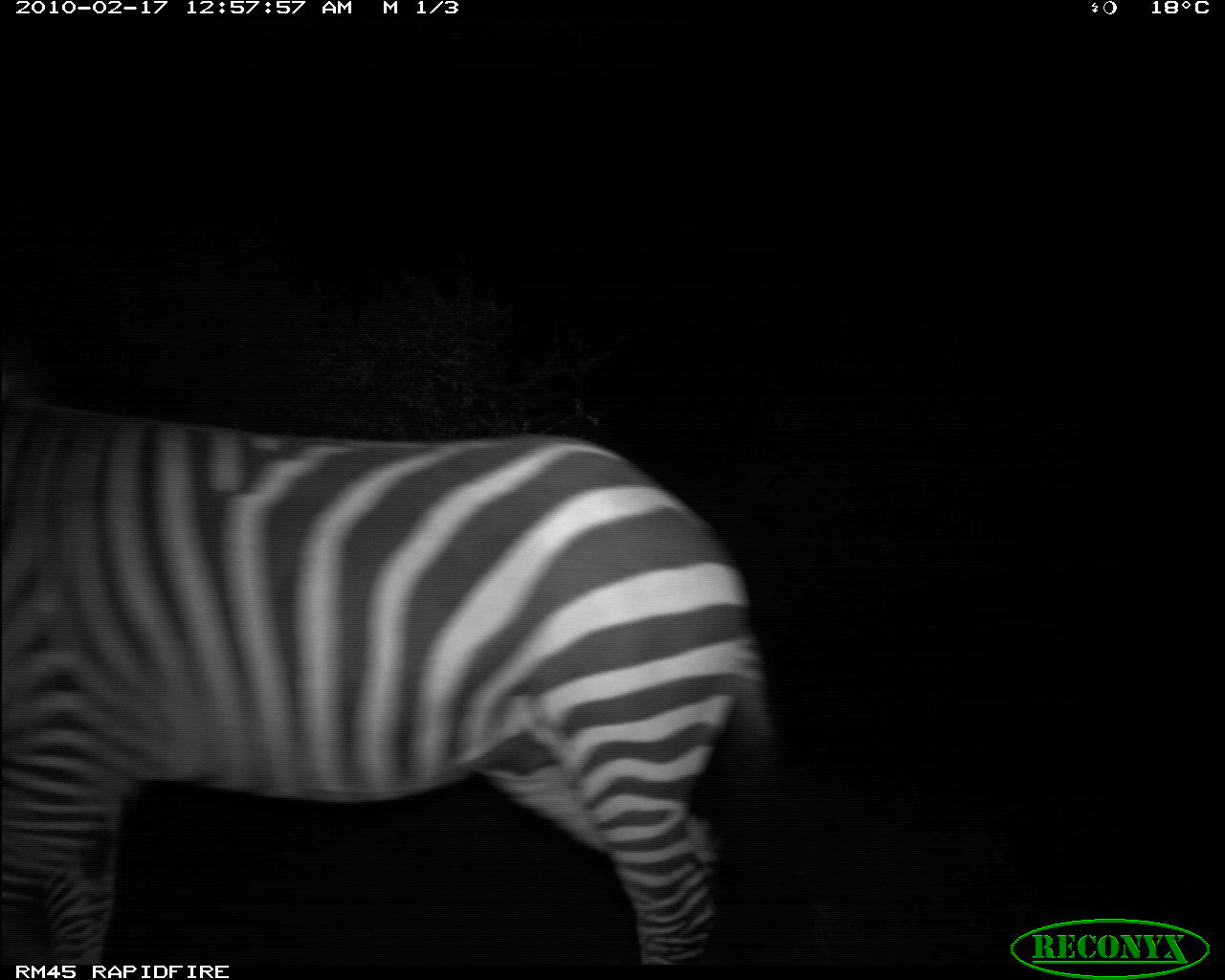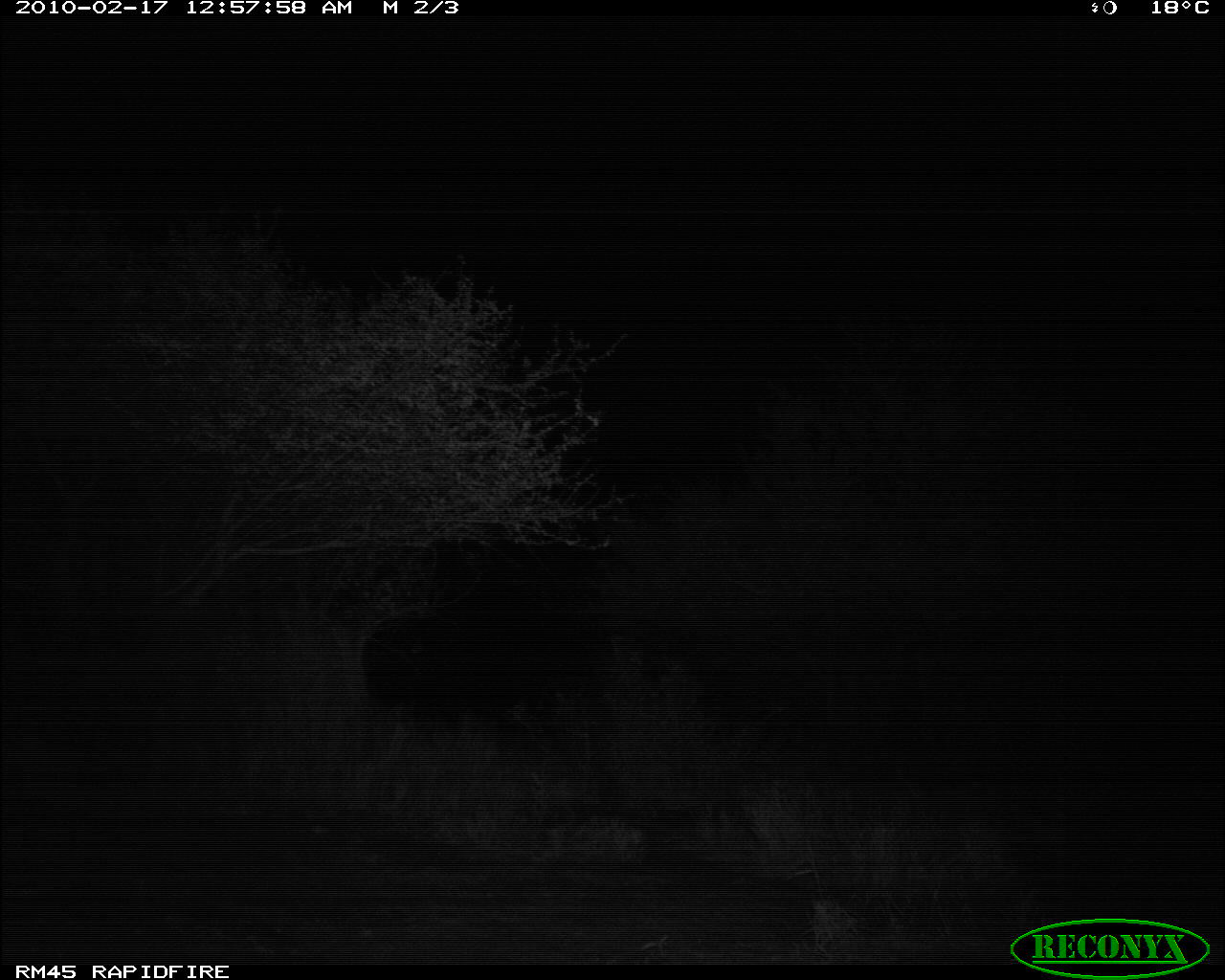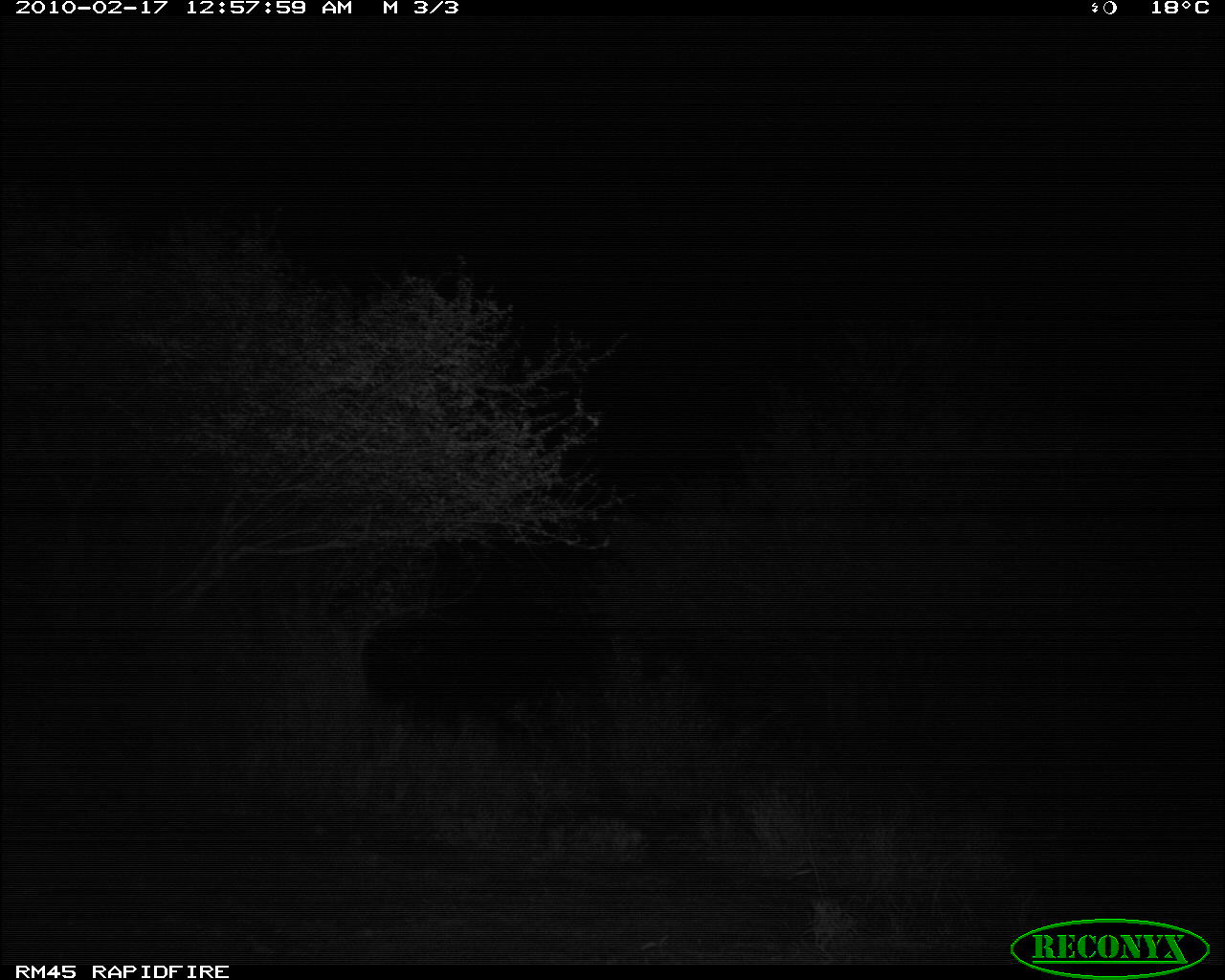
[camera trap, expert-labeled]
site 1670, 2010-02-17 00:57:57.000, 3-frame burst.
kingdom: Animalia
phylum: Chordata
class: Mammalia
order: Perissodactyla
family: Equidae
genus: Equus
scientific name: Equus quagga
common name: plains zebra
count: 1